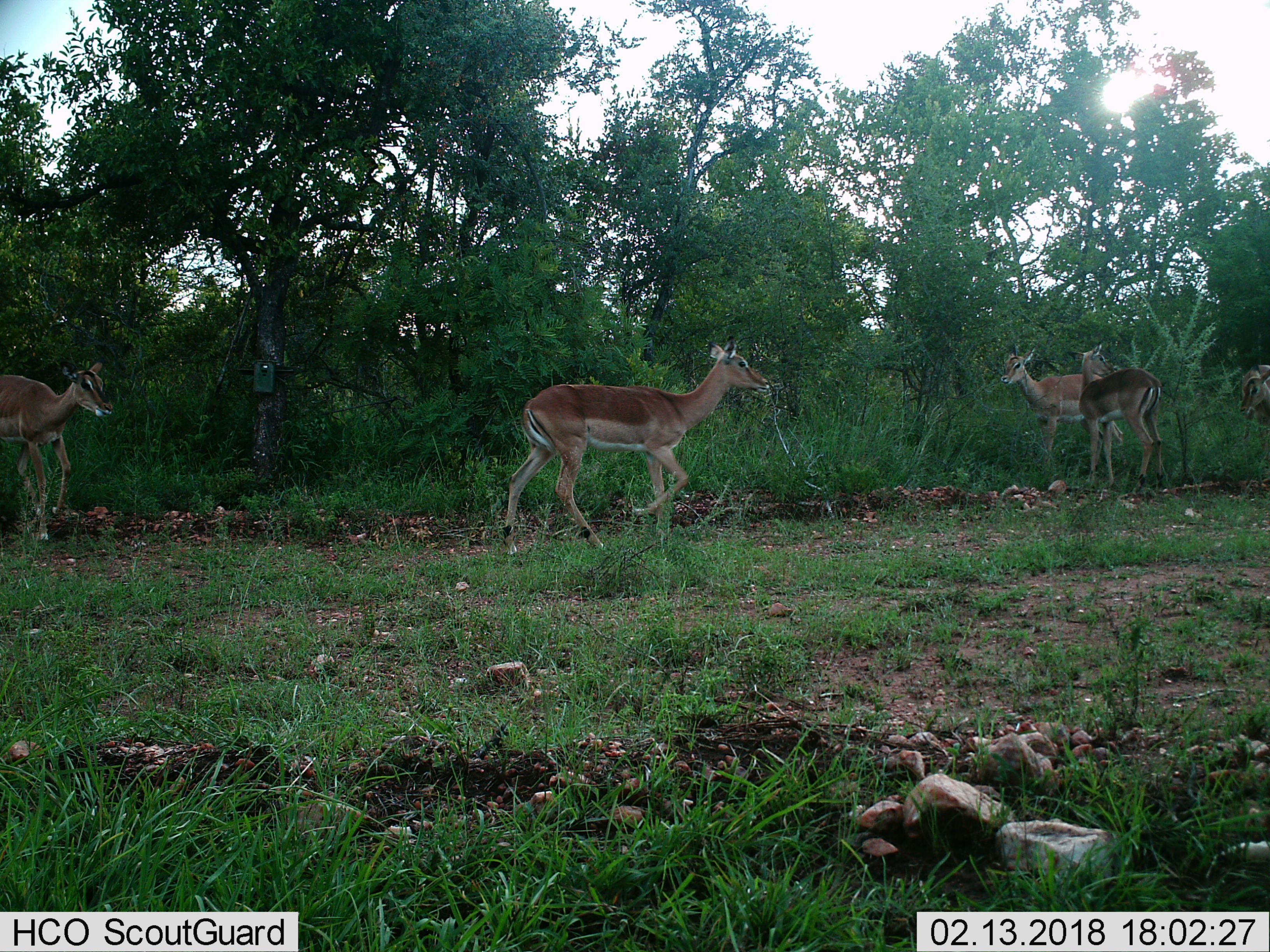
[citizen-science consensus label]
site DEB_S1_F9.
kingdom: Animalia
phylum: Chordata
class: Mammalia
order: Artiodactyla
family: Bovidae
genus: Aepyceros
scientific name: Aepyceros melampus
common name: impala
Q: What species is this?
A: Impala (Aepyceros melampus).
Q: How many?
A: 5.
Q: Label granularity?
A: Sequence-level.